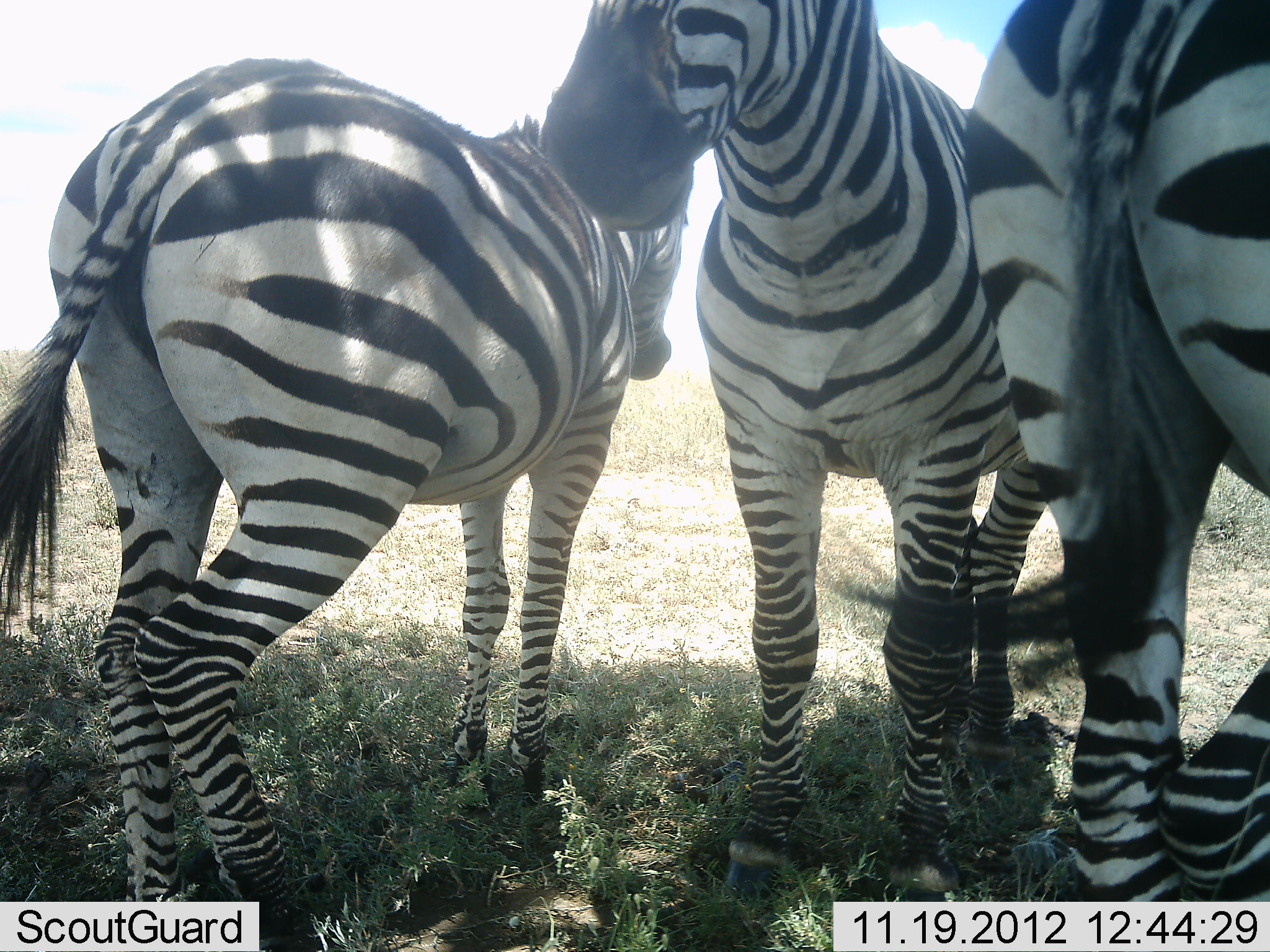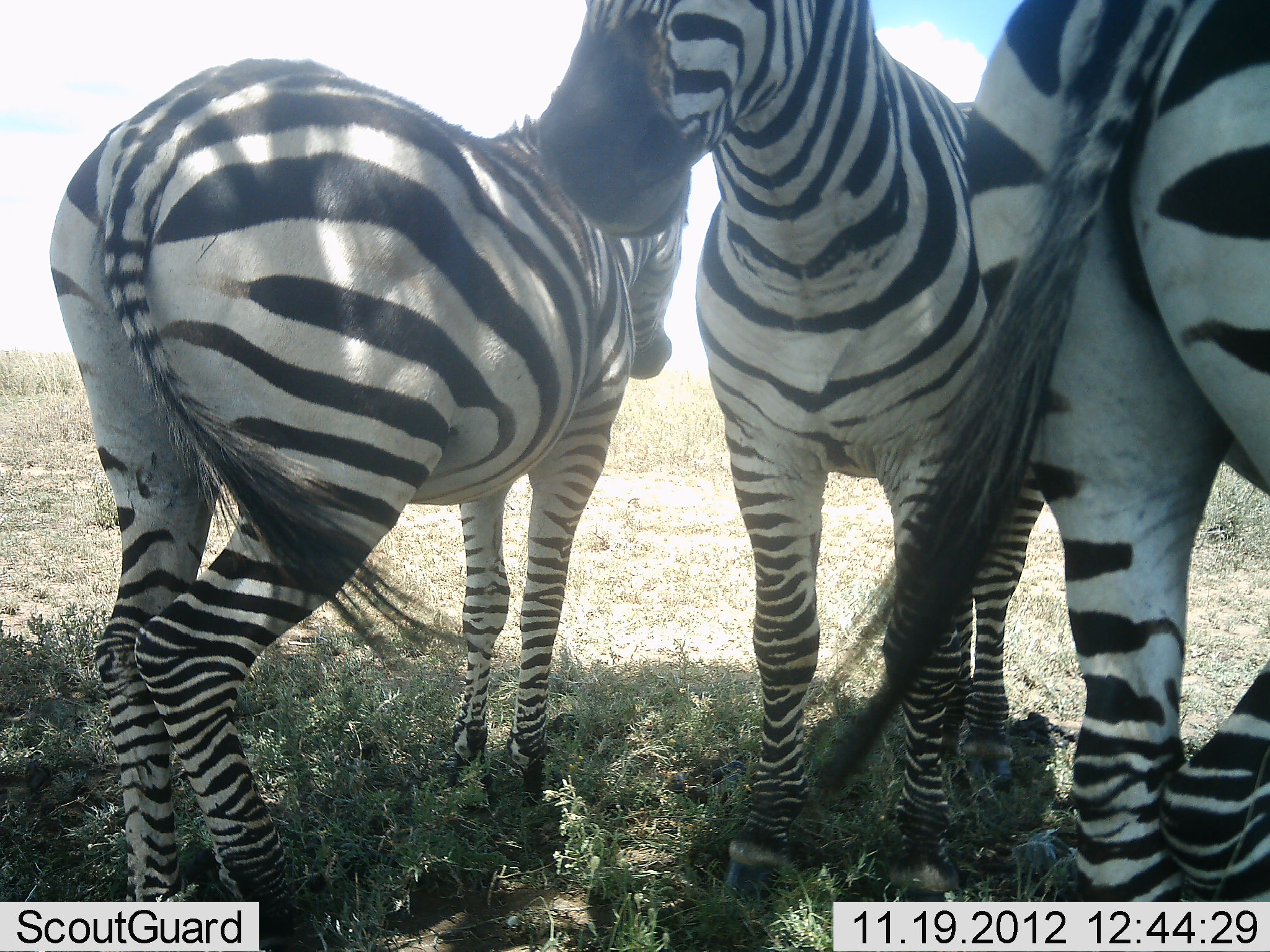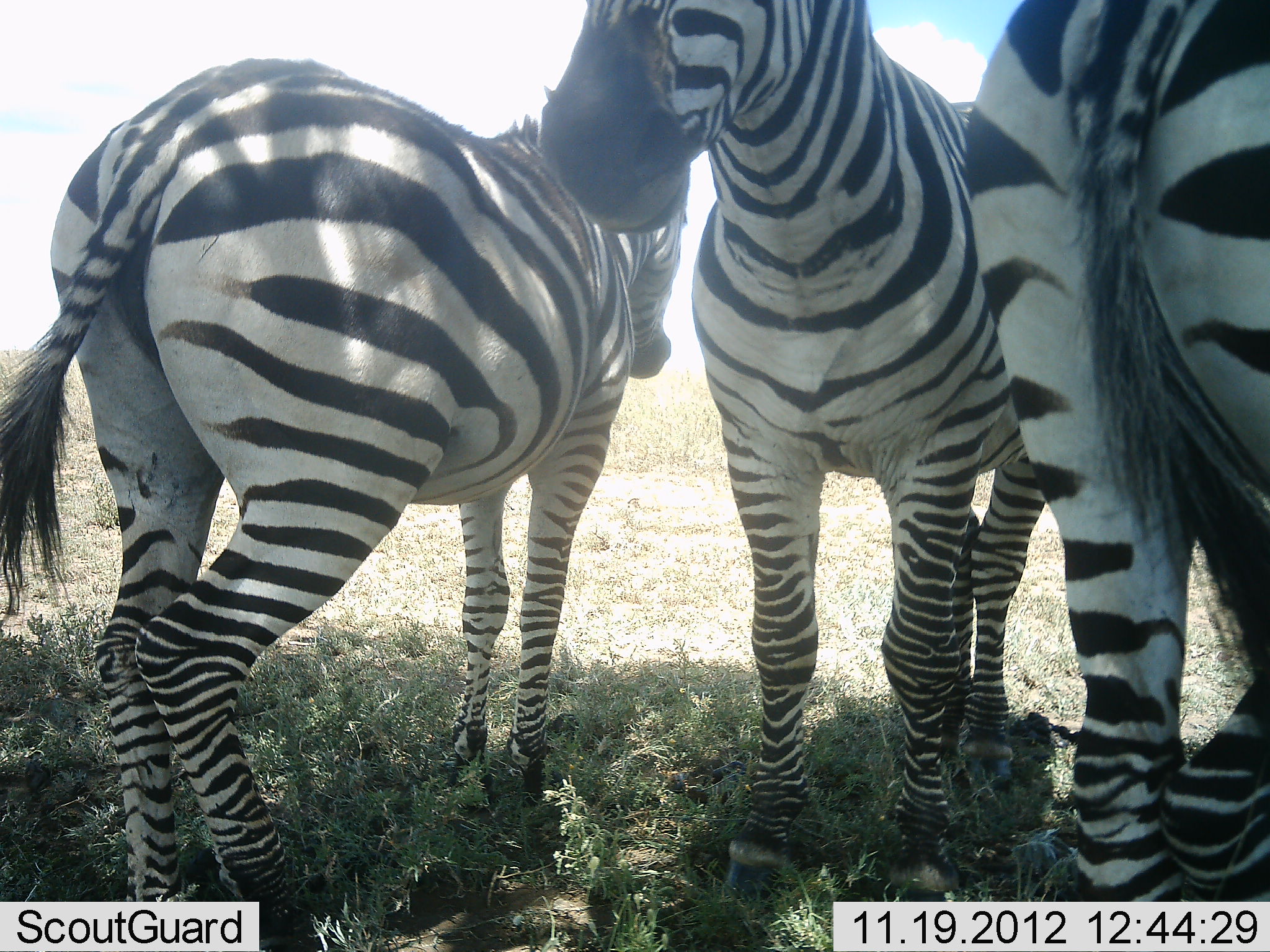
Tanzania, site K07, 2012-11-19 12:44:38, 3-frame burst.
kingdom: Animalia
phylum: Chordata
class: Mammalia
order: Perissodactyla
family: Equidae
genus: Equus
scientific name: Equus quagga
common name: plains zebra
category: zebra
Zebra (plains zebra) (Equus quagga), count 3. Behavior (volunteer vote fractions): standing 80%, resting 10%, moving 0%, interacting 10%. Young present (vote fraction): 0%. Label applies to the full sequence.